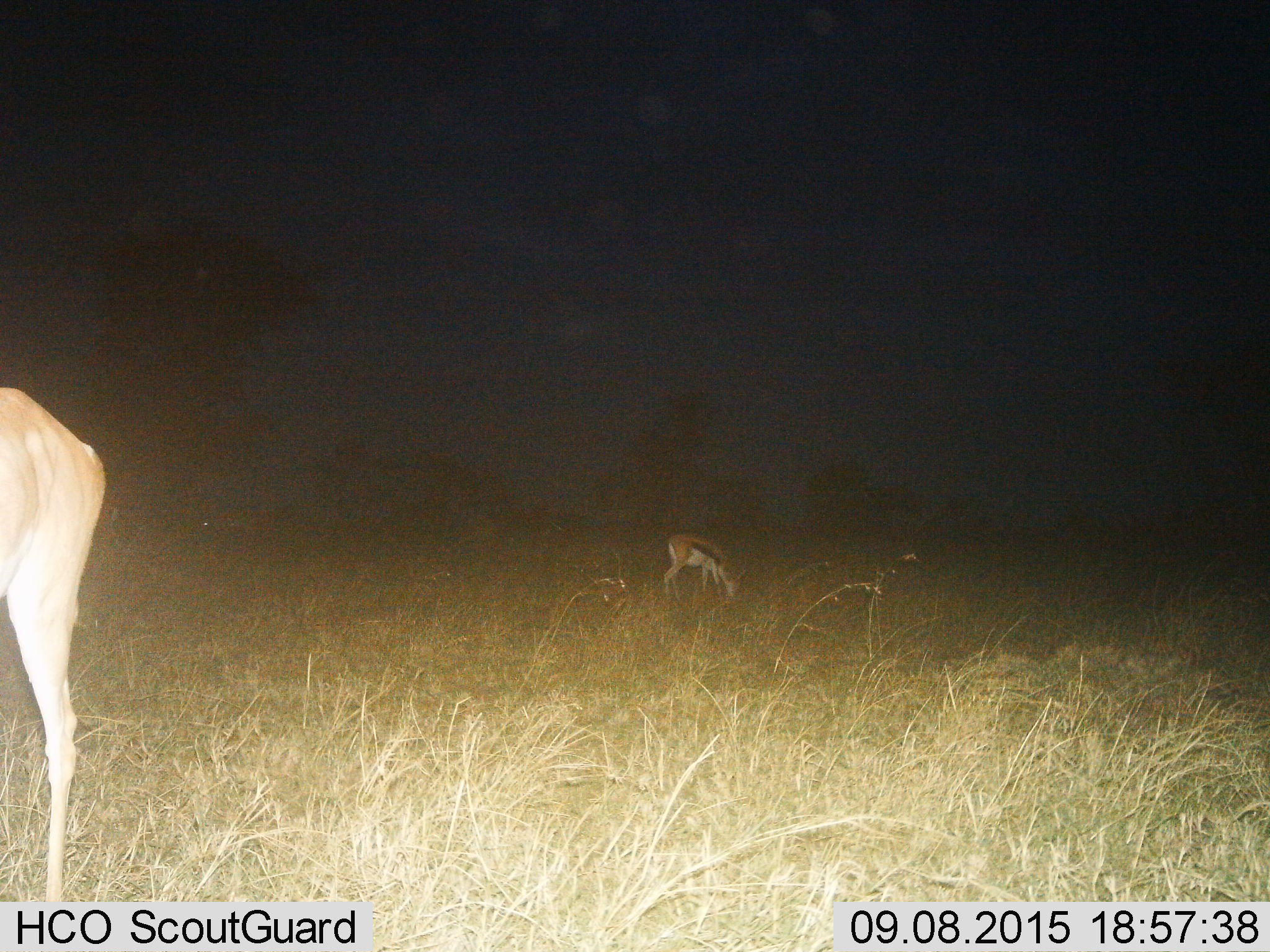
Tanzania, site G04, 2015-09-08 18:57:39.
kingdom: Animalia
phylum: Chordata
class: Mammalia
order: Artiodactyla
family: Bovidae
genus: Eudorcas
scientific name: Eudorcas thomsonii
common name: thomson's gazelle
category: gazellethomsons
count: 2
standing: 33%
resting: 7%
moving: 13%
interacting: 0%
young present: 0%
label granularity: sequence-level